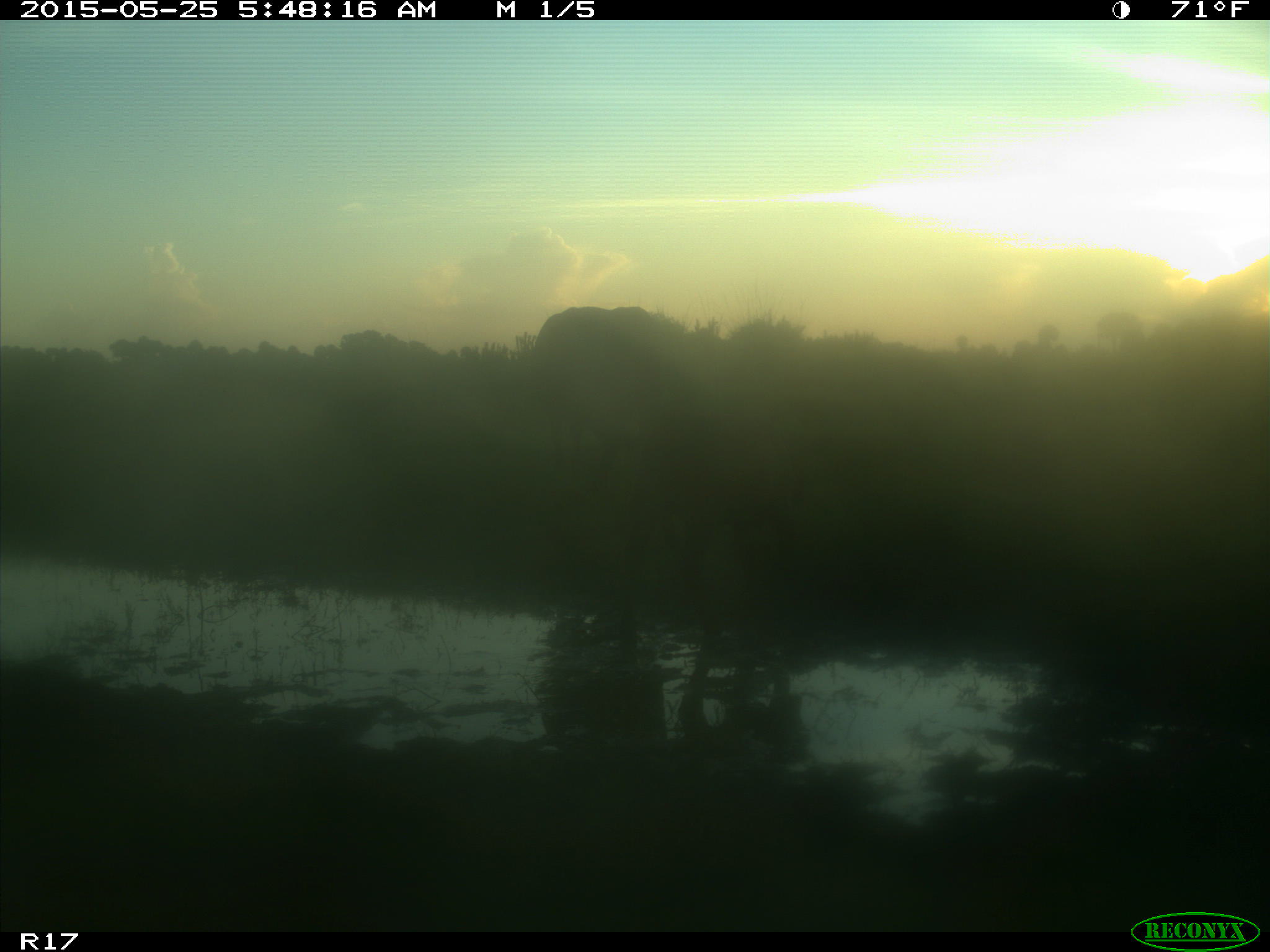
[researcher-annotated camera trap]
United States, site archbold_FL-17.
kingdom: Animalia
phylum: Chordata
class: Mammalia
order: Artiodactyla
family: Bovidae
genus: Bos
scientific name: Bos taurus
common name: domestic cow